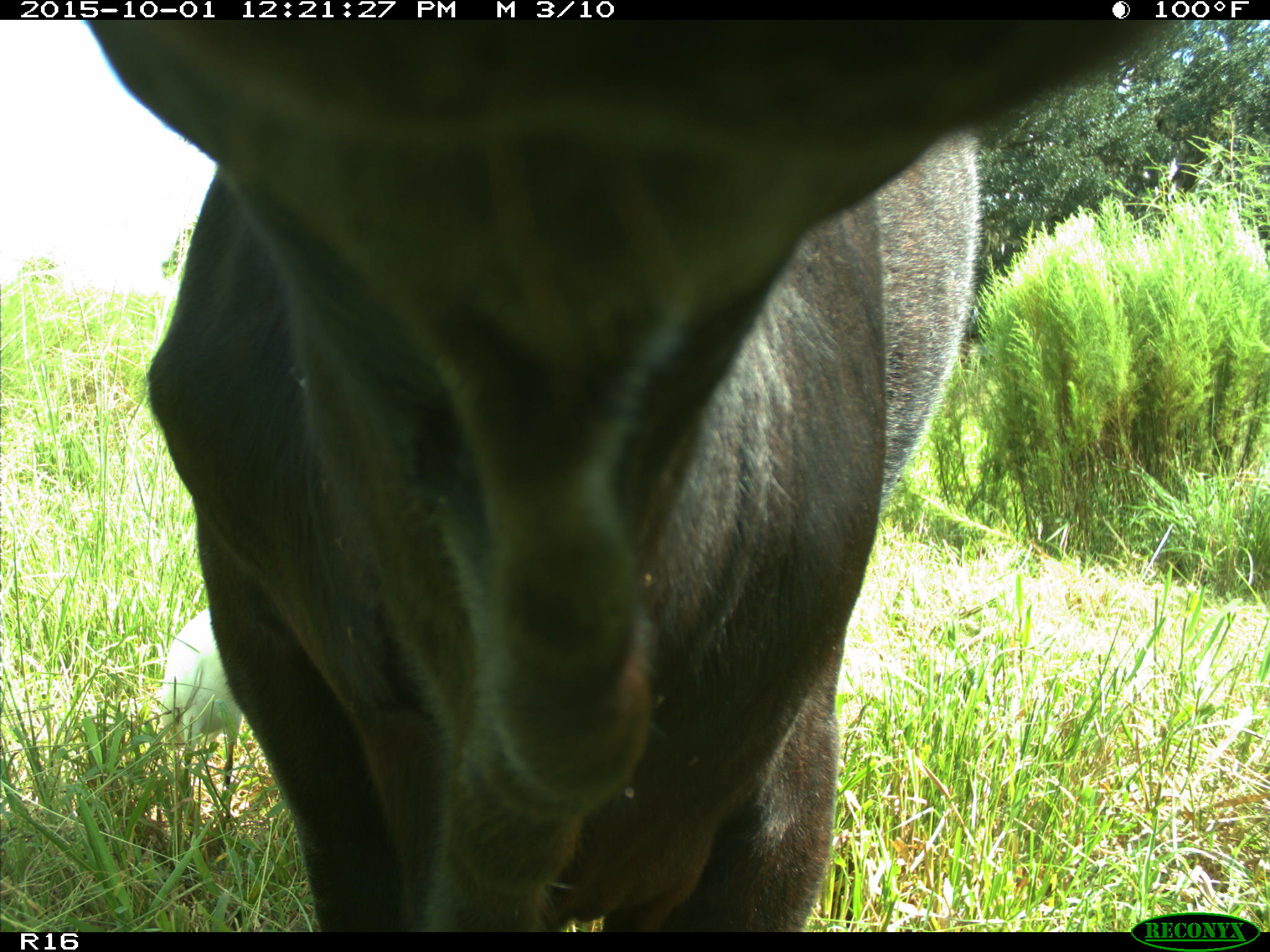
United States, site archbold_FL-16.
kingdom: Animalia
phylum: Chordata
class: Mammalia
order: Artiodactyla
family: Bovidae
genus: Bos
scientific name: Bos taurus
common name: domestic cow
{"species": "Bos taurus (domestic cow)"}